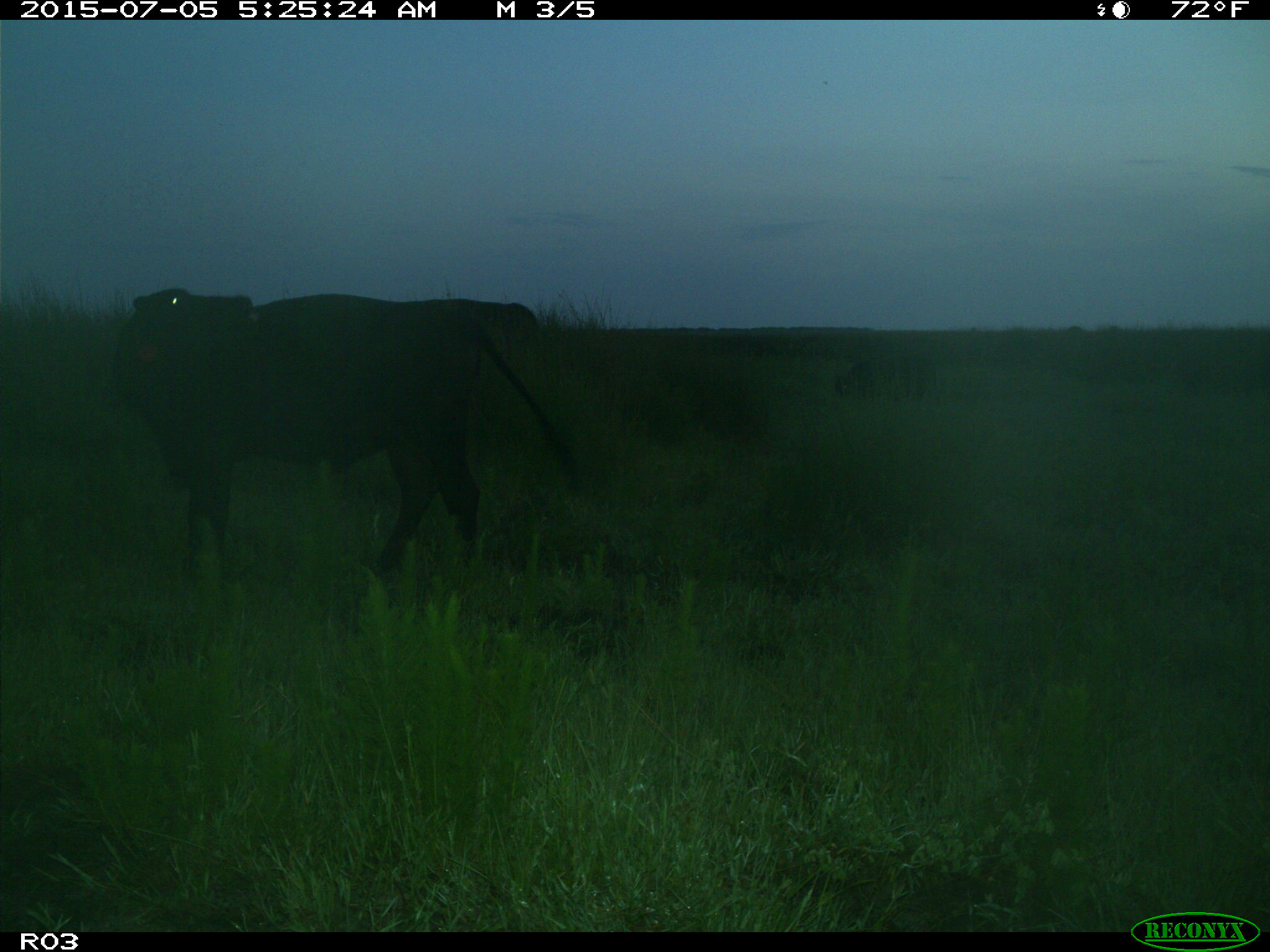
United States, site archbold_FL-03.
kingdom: Animalia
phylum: Chordata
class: Mammalia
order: Artiodactyla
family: Bovidae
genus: Bos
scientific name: Bos taurus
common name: domestic cow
Bos taurus (domestic cow).